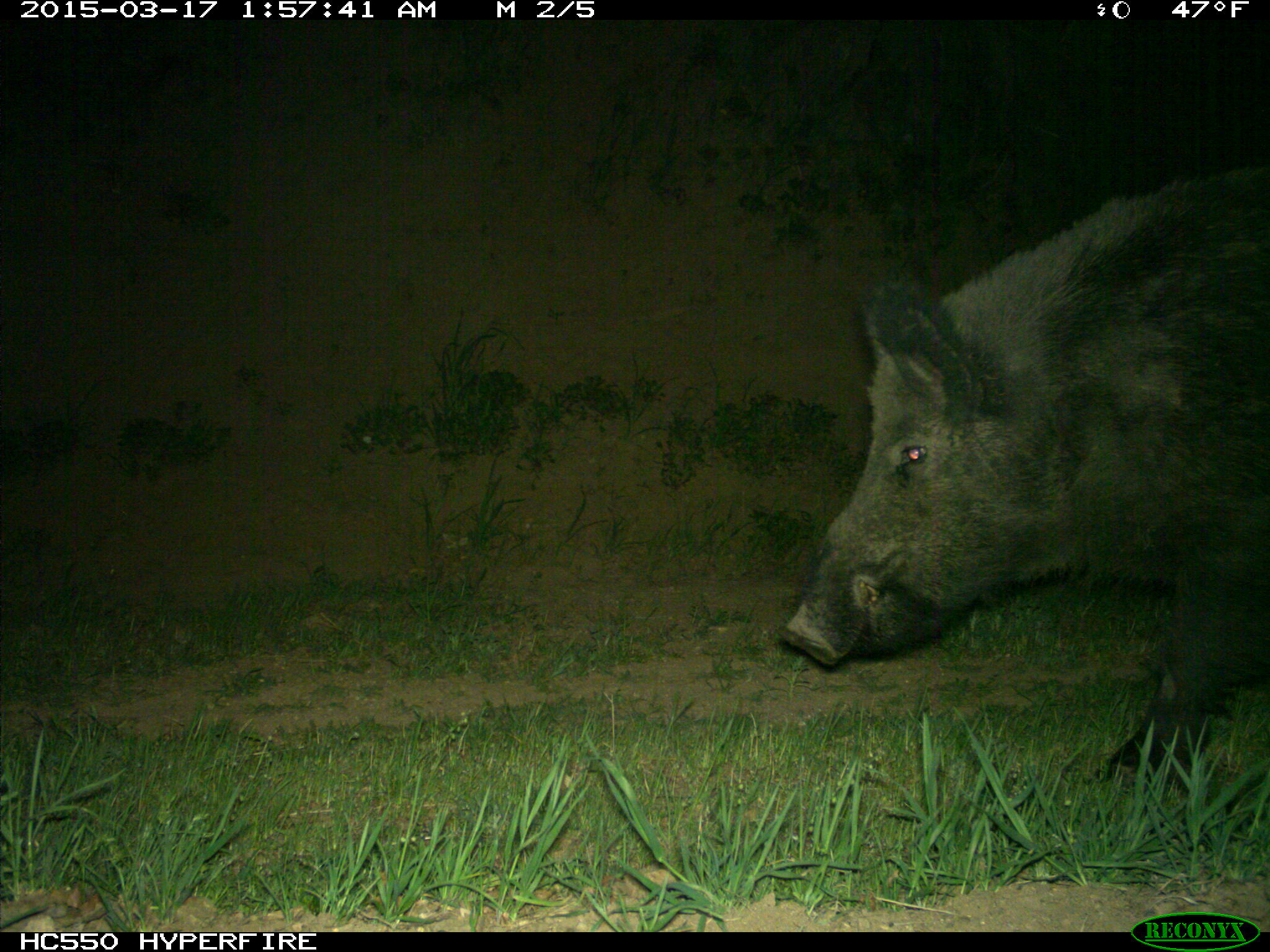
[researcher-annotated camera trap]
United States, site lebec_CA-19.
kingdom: Animalia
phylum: Chordata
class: Mammalia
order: Artiodactyla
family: Suidae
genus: Sus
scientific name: Sus scrofa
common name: wild boar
Sus scrofa (wild boar).